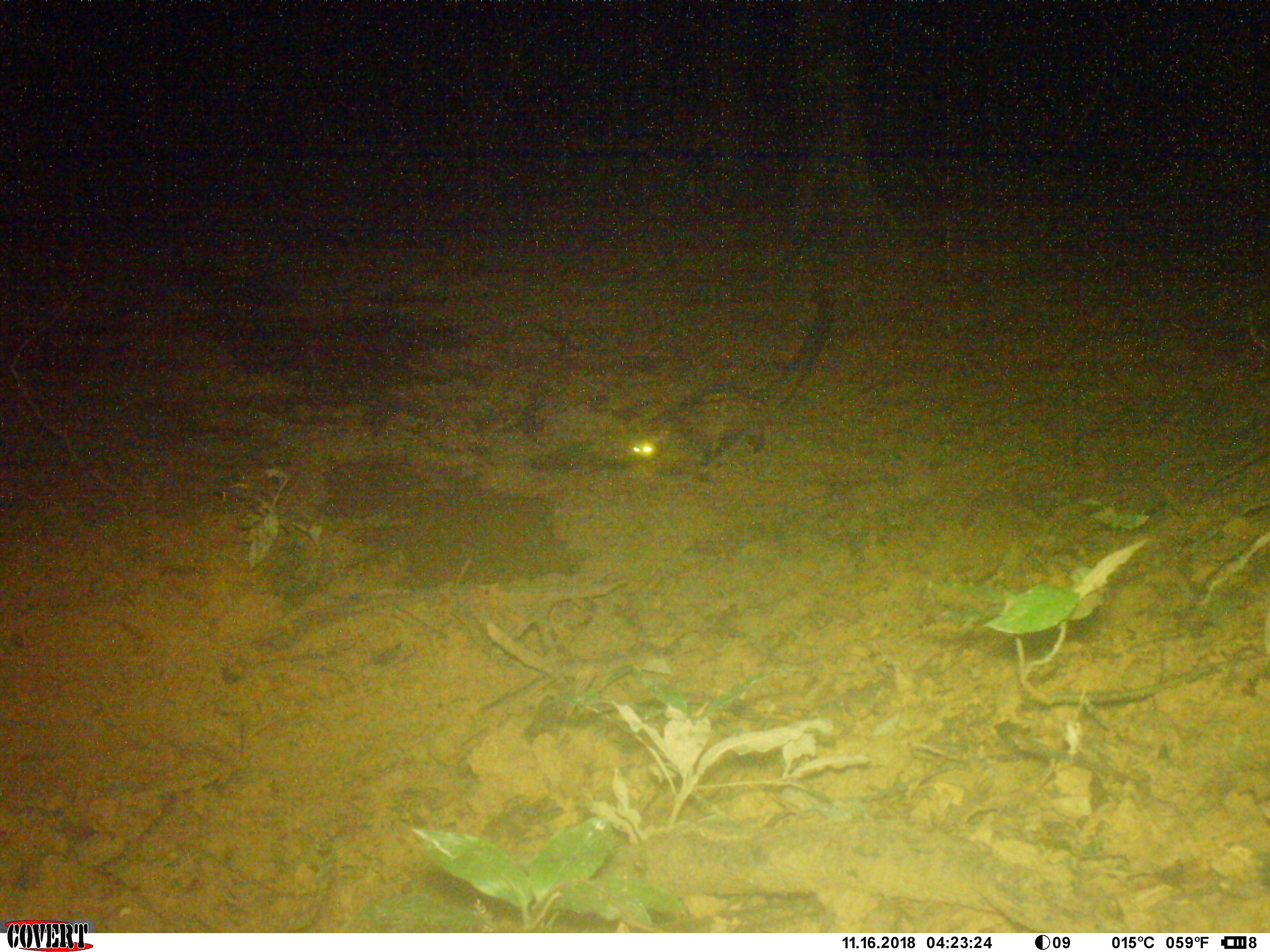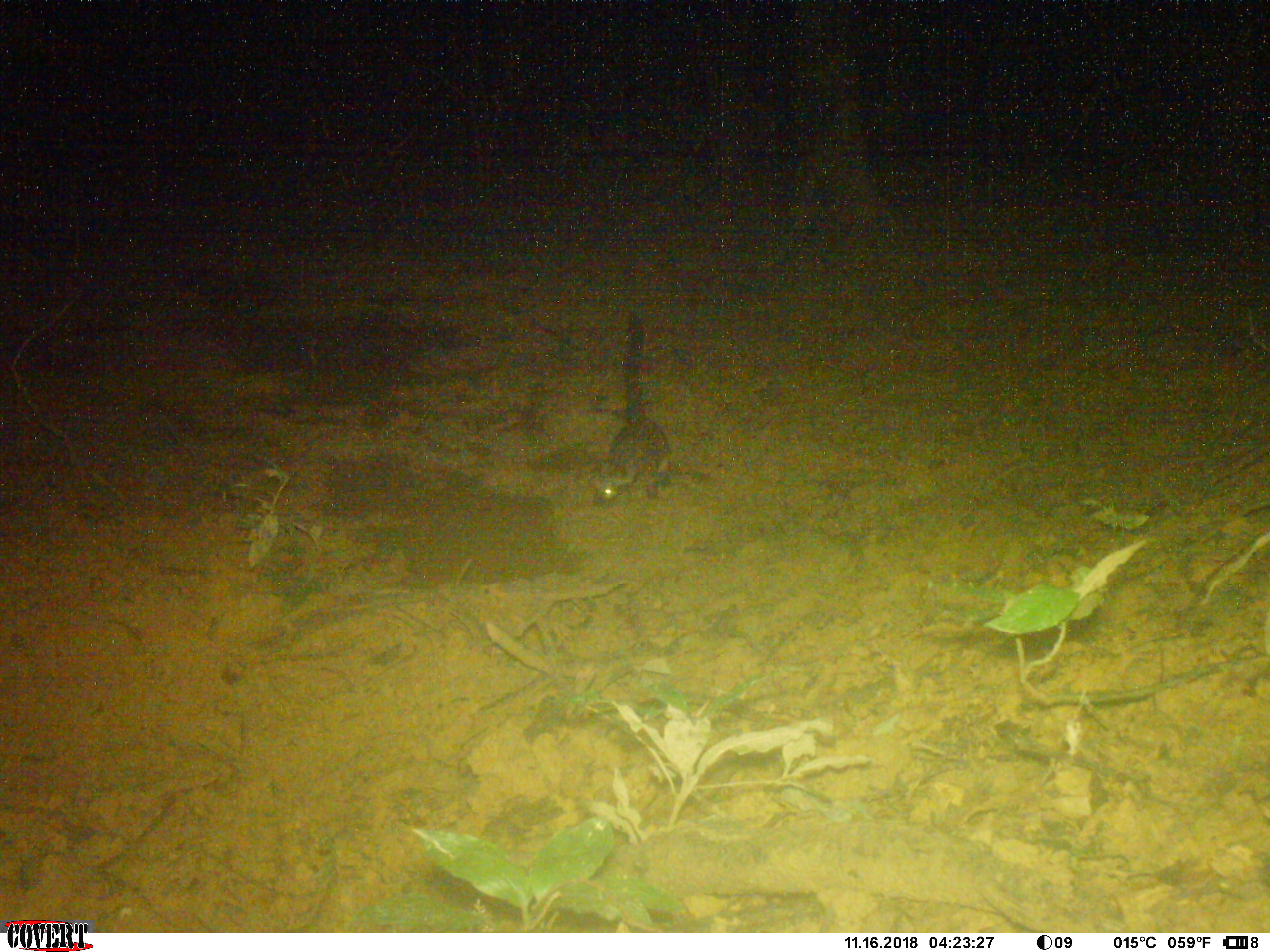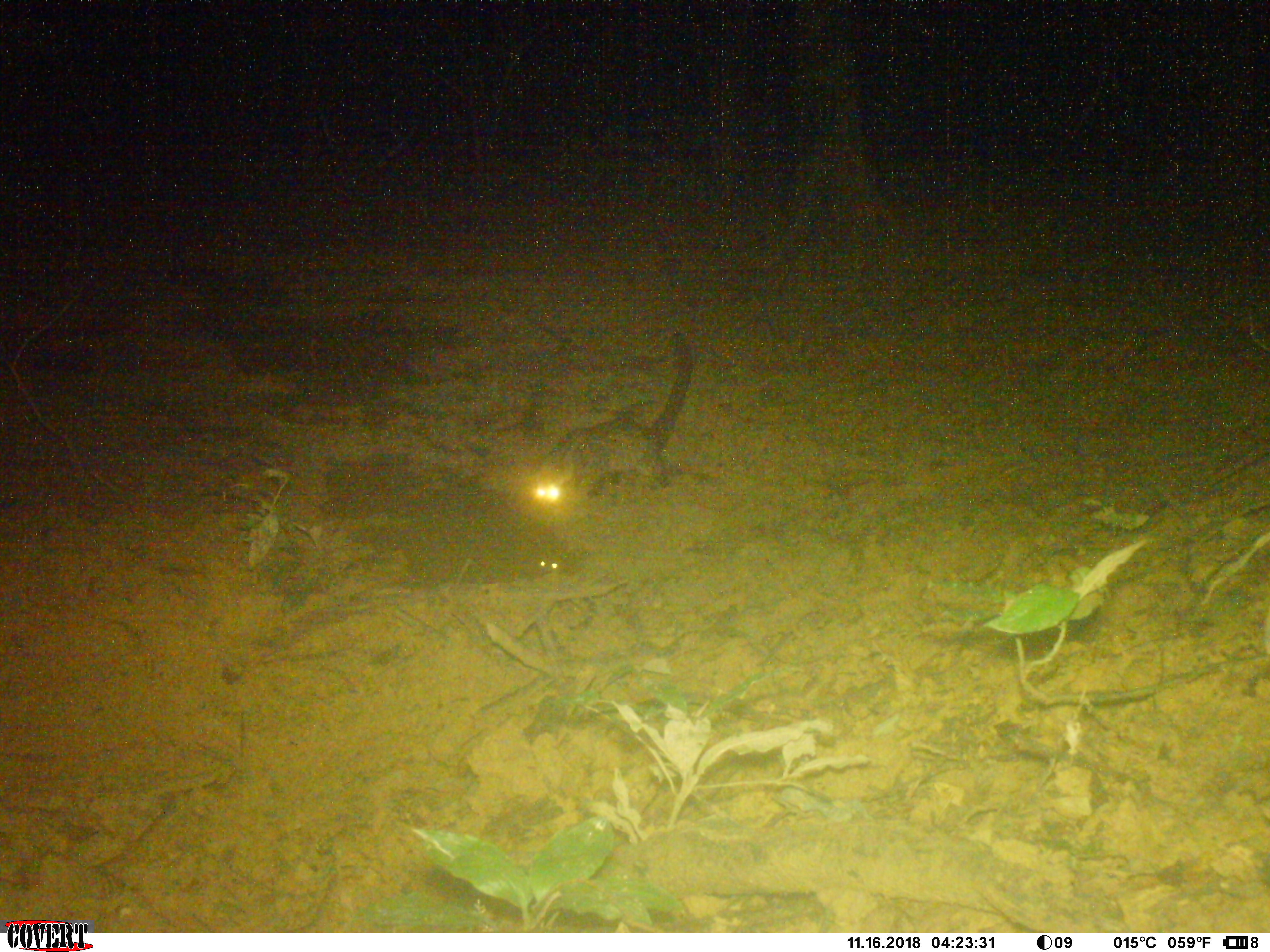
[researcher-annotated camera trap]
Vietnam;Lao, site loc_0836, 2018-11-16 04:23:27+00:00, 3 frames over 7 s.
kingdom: Animalia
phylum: Chordata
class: Mammalia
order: Carnivora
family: Viverridae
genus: Paradoxurus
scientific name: Paradoxurus hermaphroditus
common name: common palm civet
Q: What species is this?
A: Common palm civet (Paradoxurus hermaphroditus).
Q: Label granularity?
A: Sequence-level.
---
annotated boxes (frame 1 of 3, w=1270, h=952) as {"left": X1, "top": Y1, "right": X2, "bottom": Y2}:
common palm civet: {"left": 624, "top": 286, "right": 837, "bottom": 482}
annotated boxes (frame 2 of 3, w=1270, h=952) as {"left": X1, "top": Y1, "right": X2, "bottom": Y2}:
common palm civet: {"left": 592, "top": 311, "right": 673, "bottom": 507}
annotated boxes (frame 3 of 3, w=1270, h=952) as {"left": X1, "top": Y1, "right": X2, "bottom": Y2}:
common palm civet: {"left": 529, "top": 330, "right": 694, "bottom": 508}